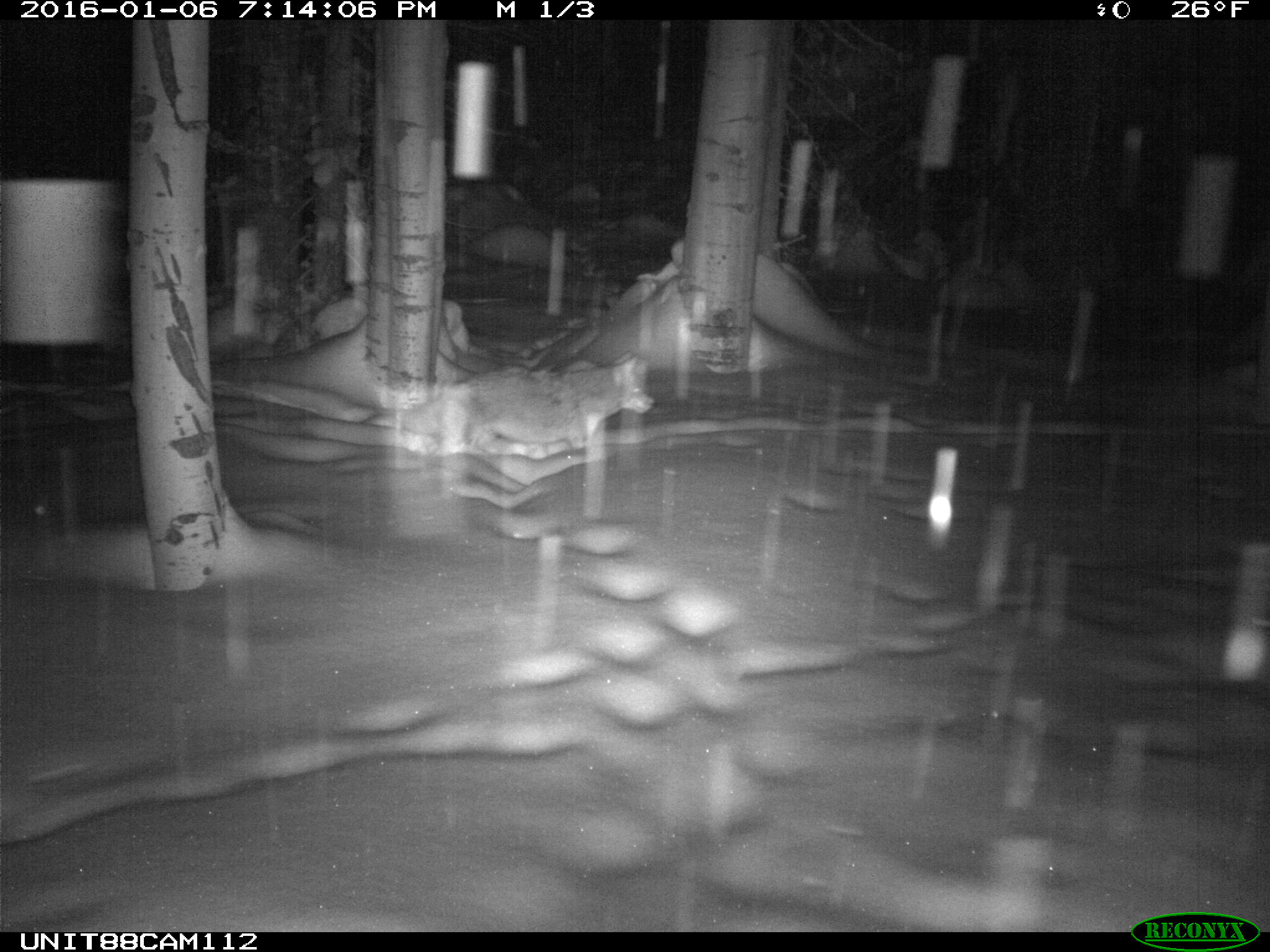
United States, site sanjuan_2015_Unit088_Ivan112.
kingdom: Animalia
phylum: Chordata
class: Mammalia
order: Carnivora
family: Canidae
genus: Canis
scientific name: Canis latrans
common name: coyote